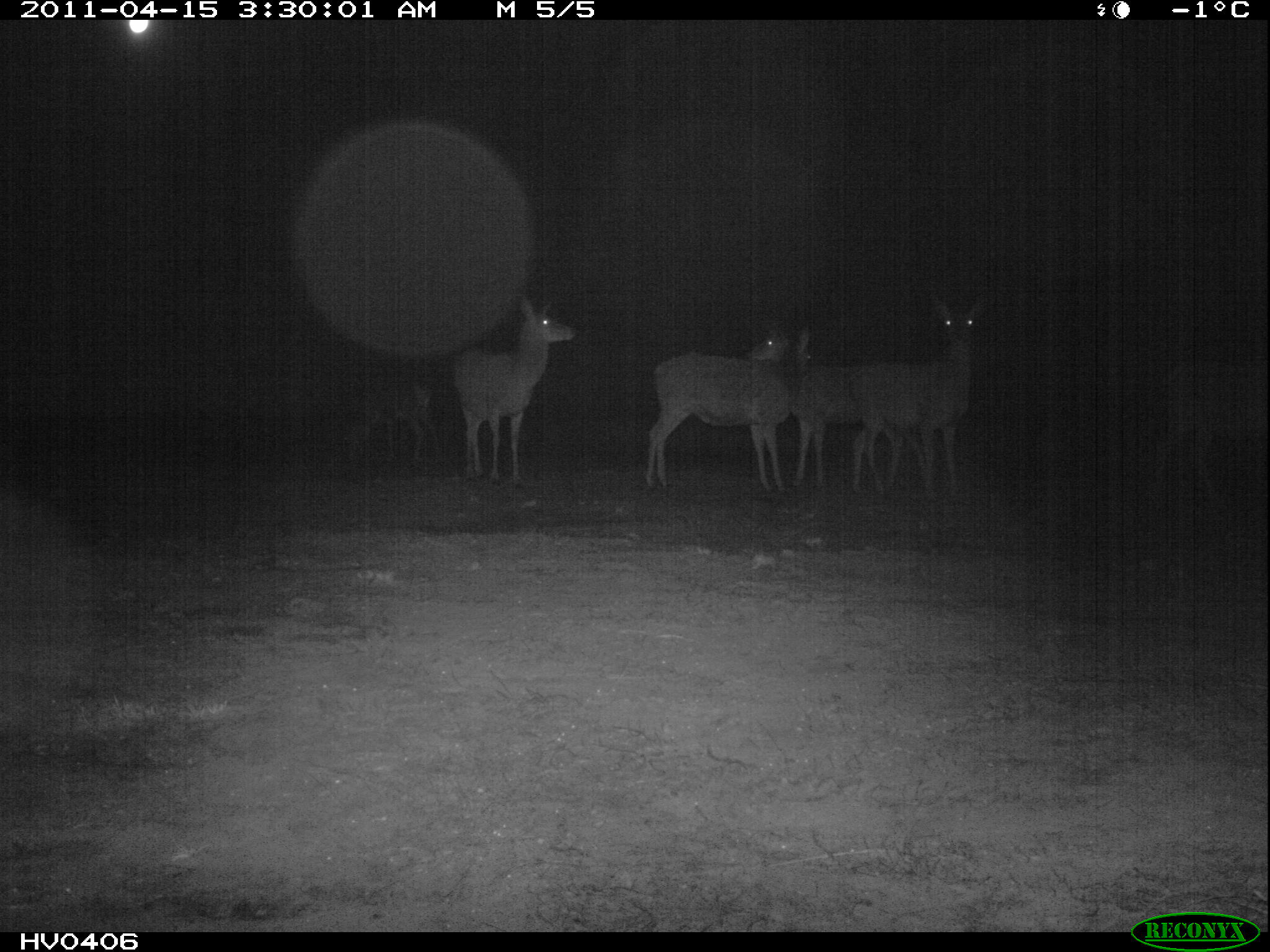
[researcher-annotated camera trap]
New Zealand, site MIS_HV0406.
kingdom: Animalia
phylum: Chordata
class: Mammalia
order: Artiodactyla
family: Cervidae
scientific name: Cervidae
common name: deer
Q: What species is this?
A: Deer (Cervidae).